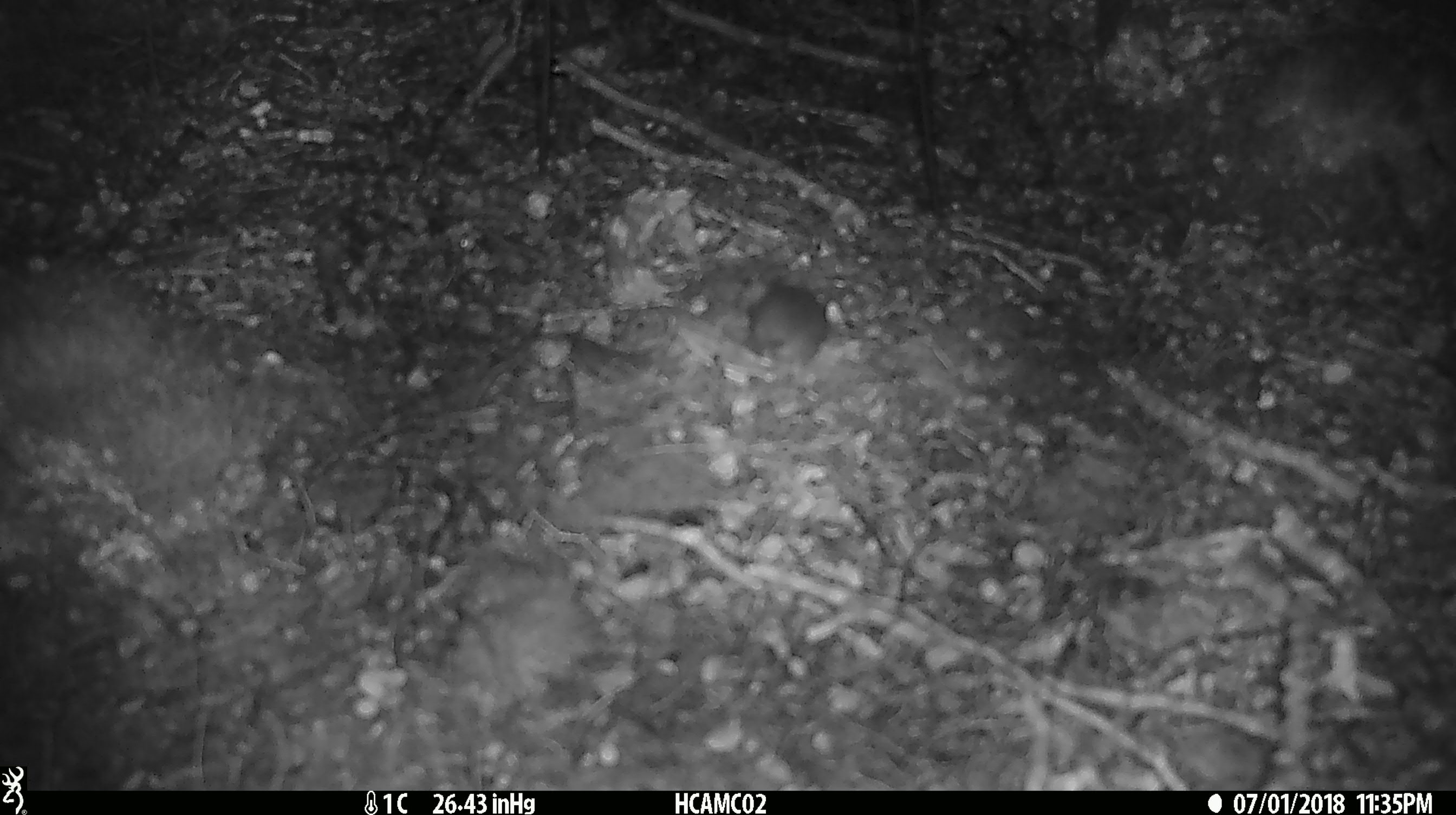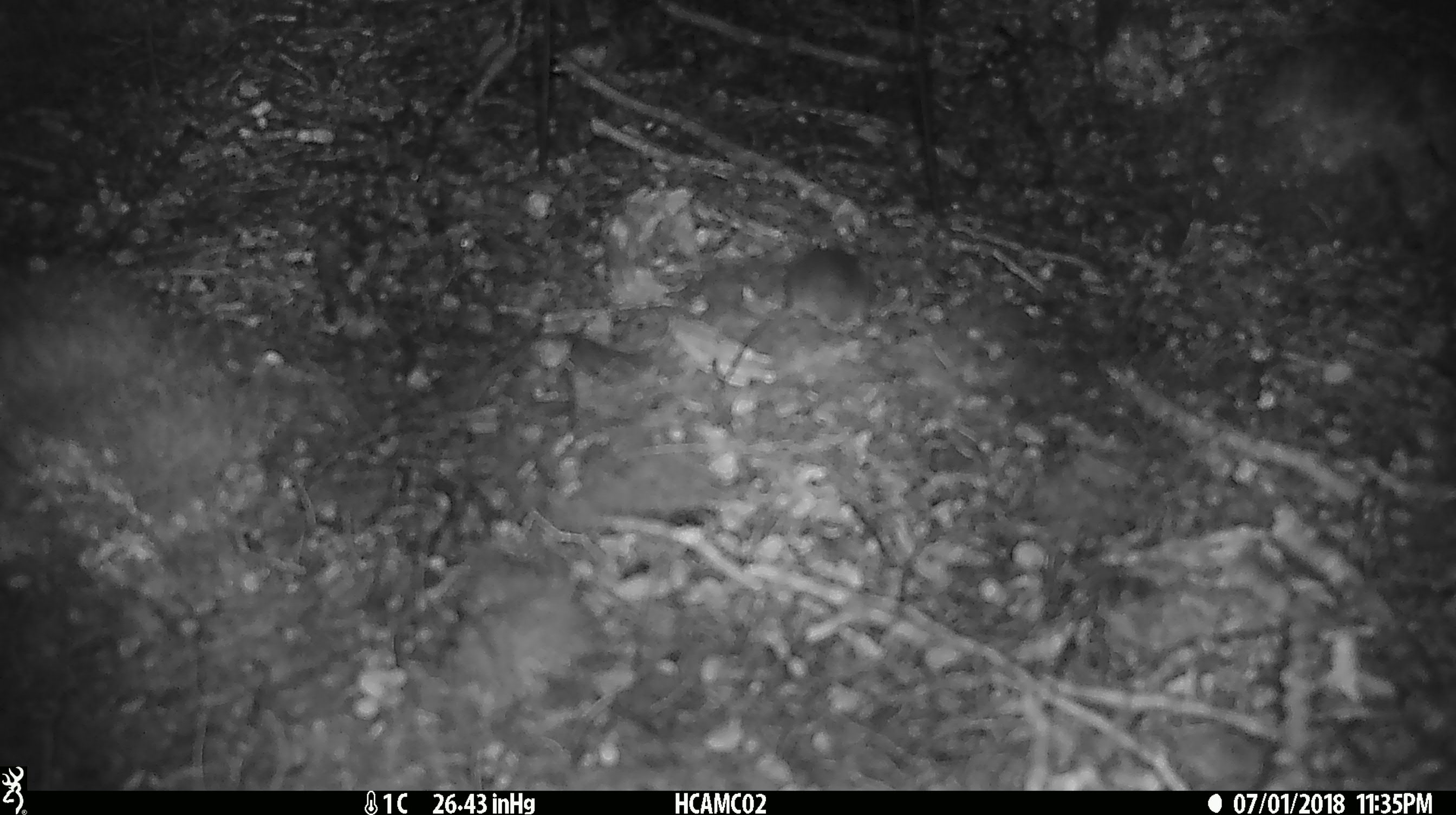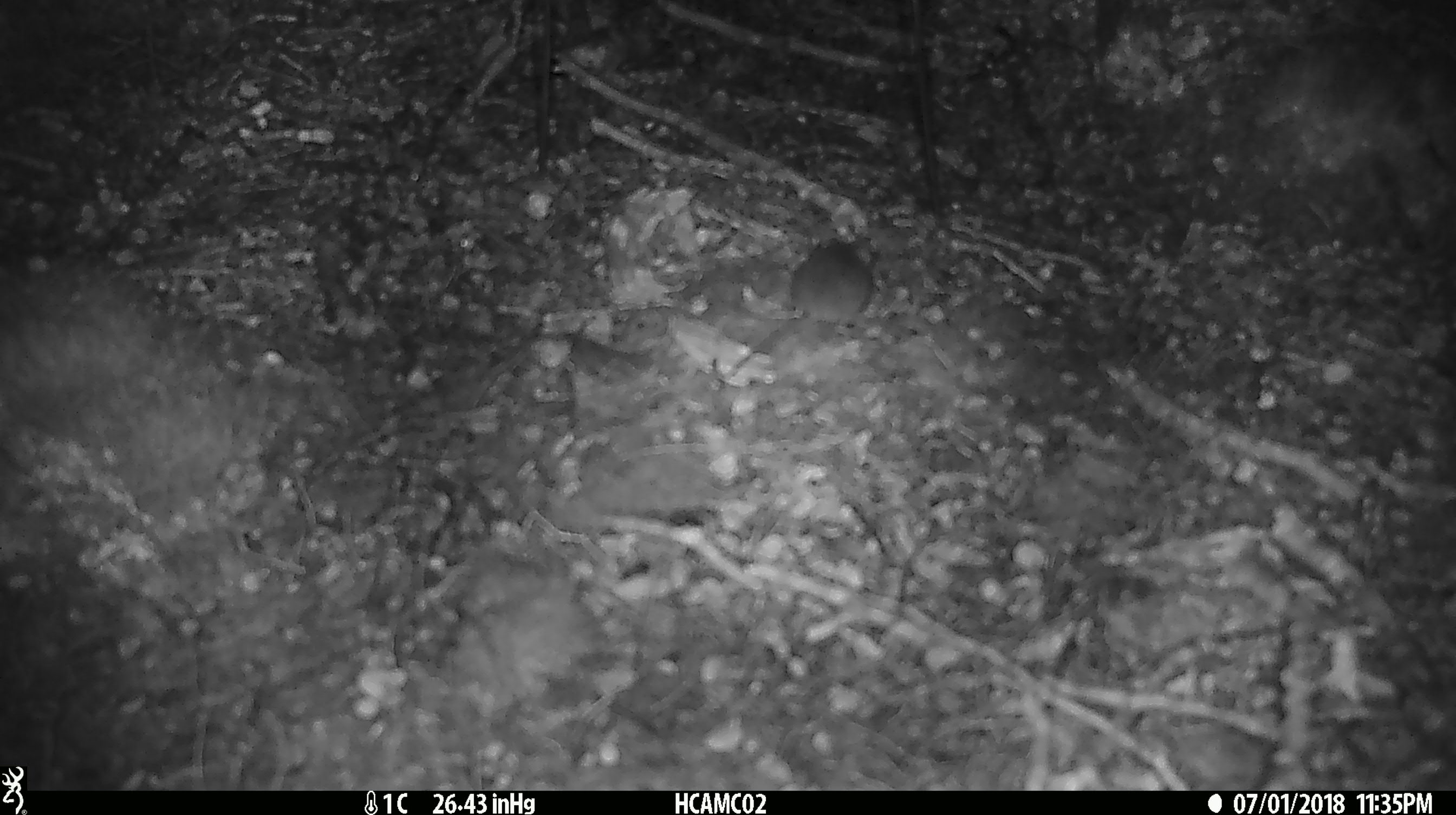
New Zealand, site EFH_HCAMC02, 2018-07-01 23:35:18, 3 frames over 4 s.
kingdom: Animalia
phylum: Chordata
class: Mammalia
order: Rodentia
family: Muridae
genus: Mus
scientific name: Mus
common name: mouse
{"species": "mouse (Mus)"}